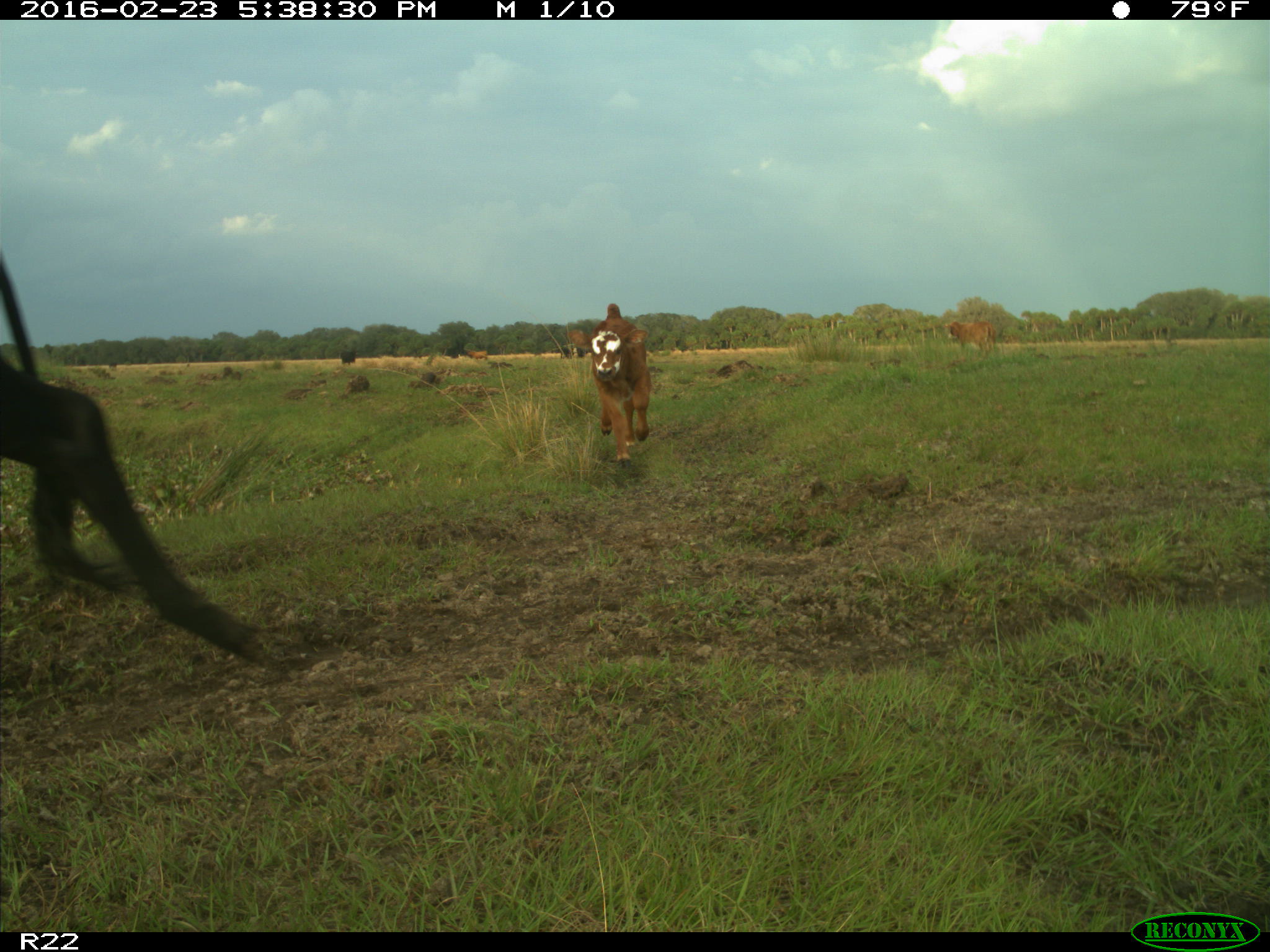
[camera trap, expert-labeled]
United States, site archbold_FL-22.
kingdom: Animalia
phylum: Chordata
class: Mammalia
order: Artiodactyla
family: Bovidae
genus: Bos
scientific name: Bos taurus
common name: domestic cow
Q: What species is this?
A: Bos taurus (domestic cow).